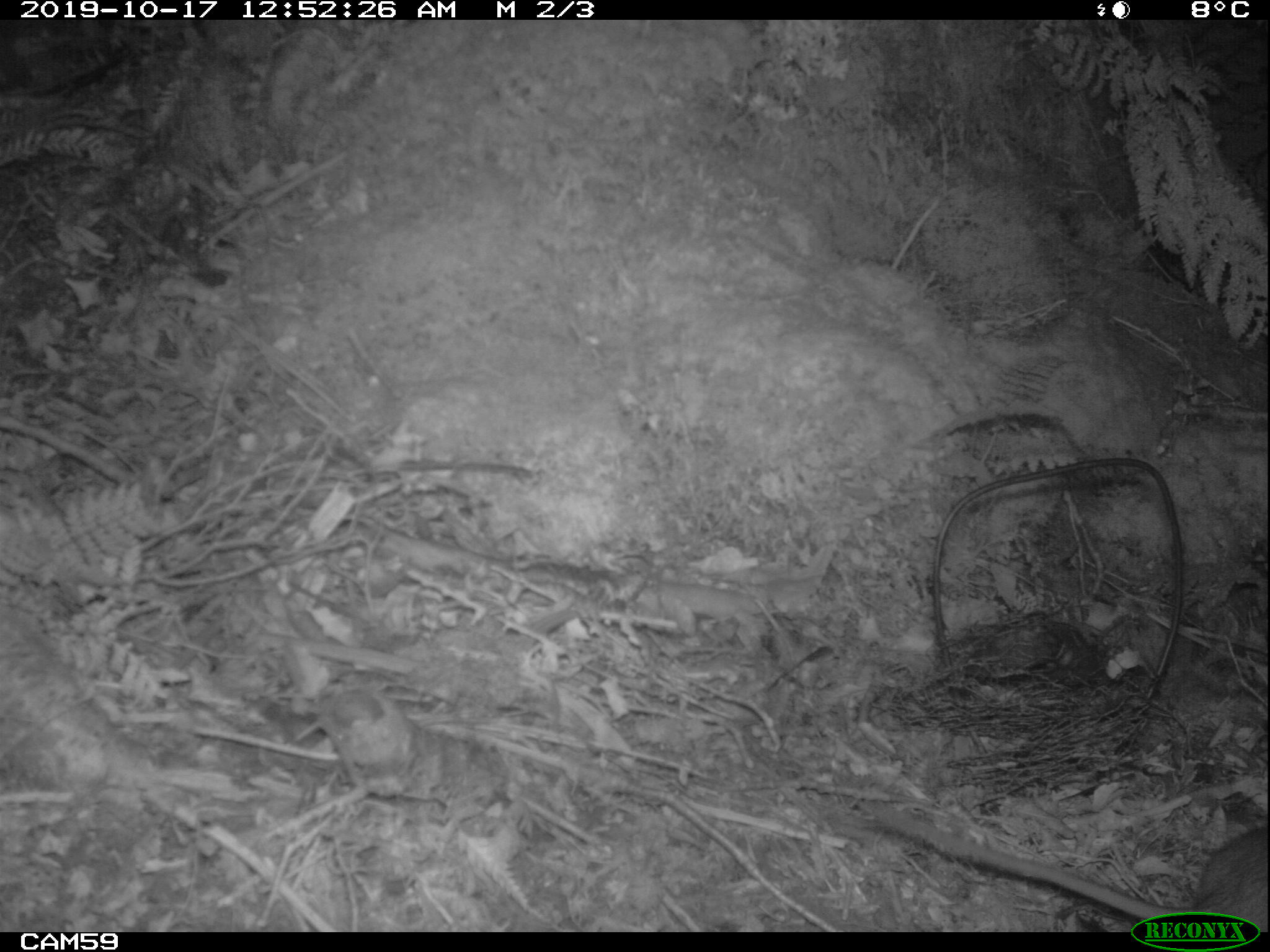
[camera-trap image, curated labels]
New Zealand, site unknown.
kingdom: Animalia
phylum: Chordata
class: Mammalia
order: Rodentia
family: Muridae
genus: Rattus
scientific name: Rattus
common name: rat